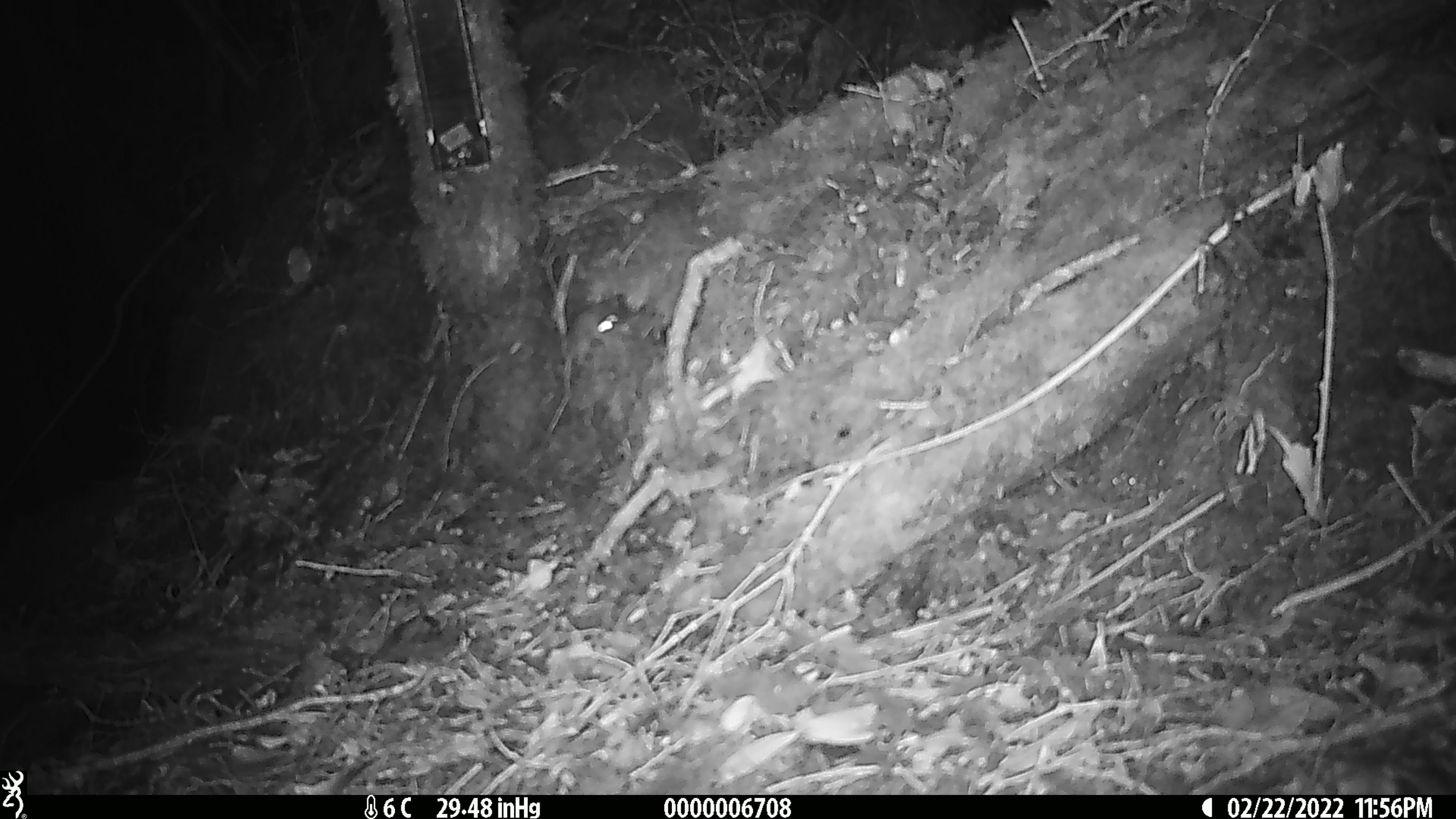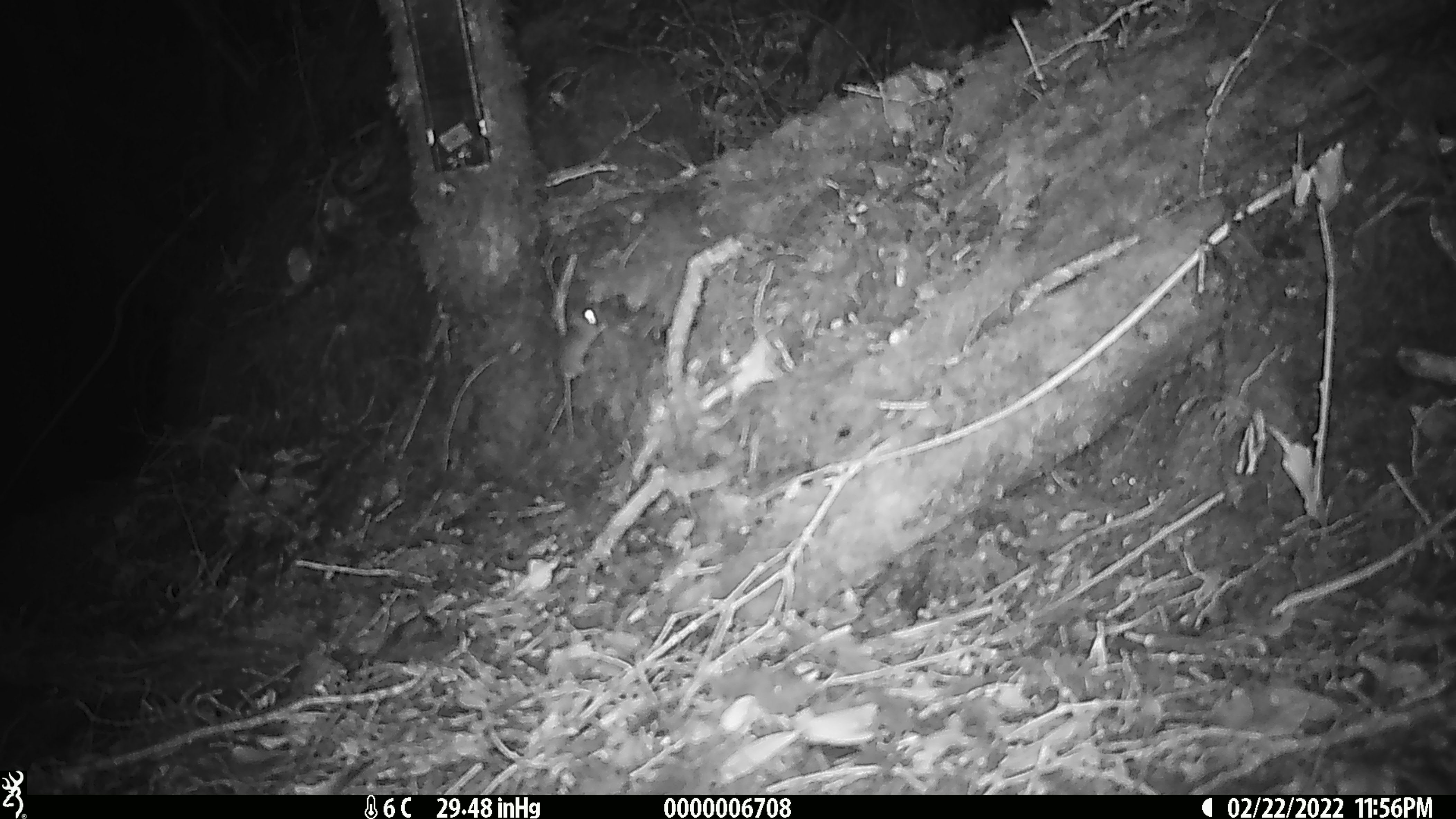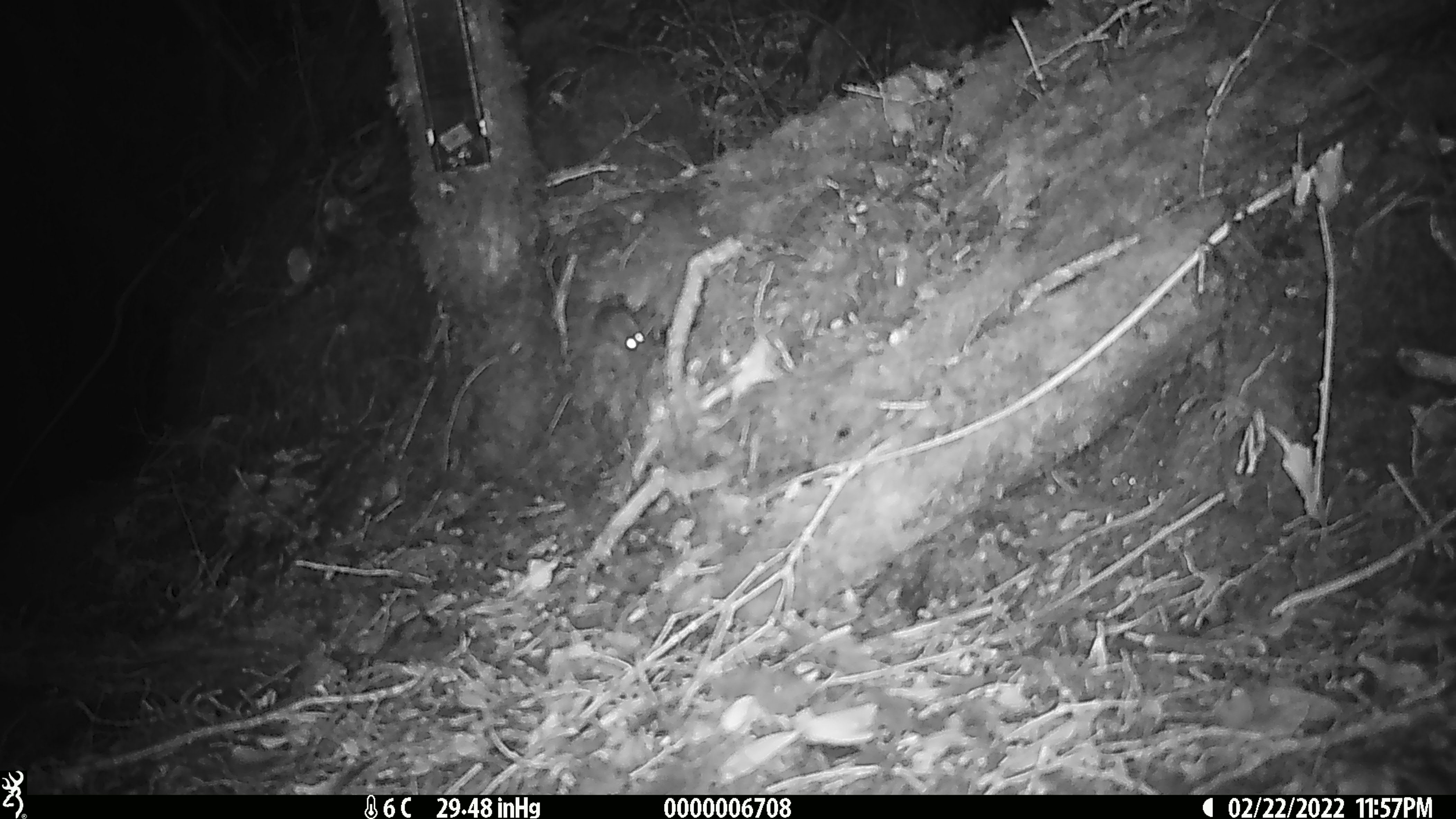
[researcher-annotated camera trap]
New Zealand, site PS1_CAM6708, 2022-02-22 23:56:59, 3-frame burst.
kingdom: Animalia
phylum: Chordata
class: Mammalia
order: Rodentia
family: Muridae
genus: Mus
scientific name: Mus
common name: mouse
Mouse (Mus).